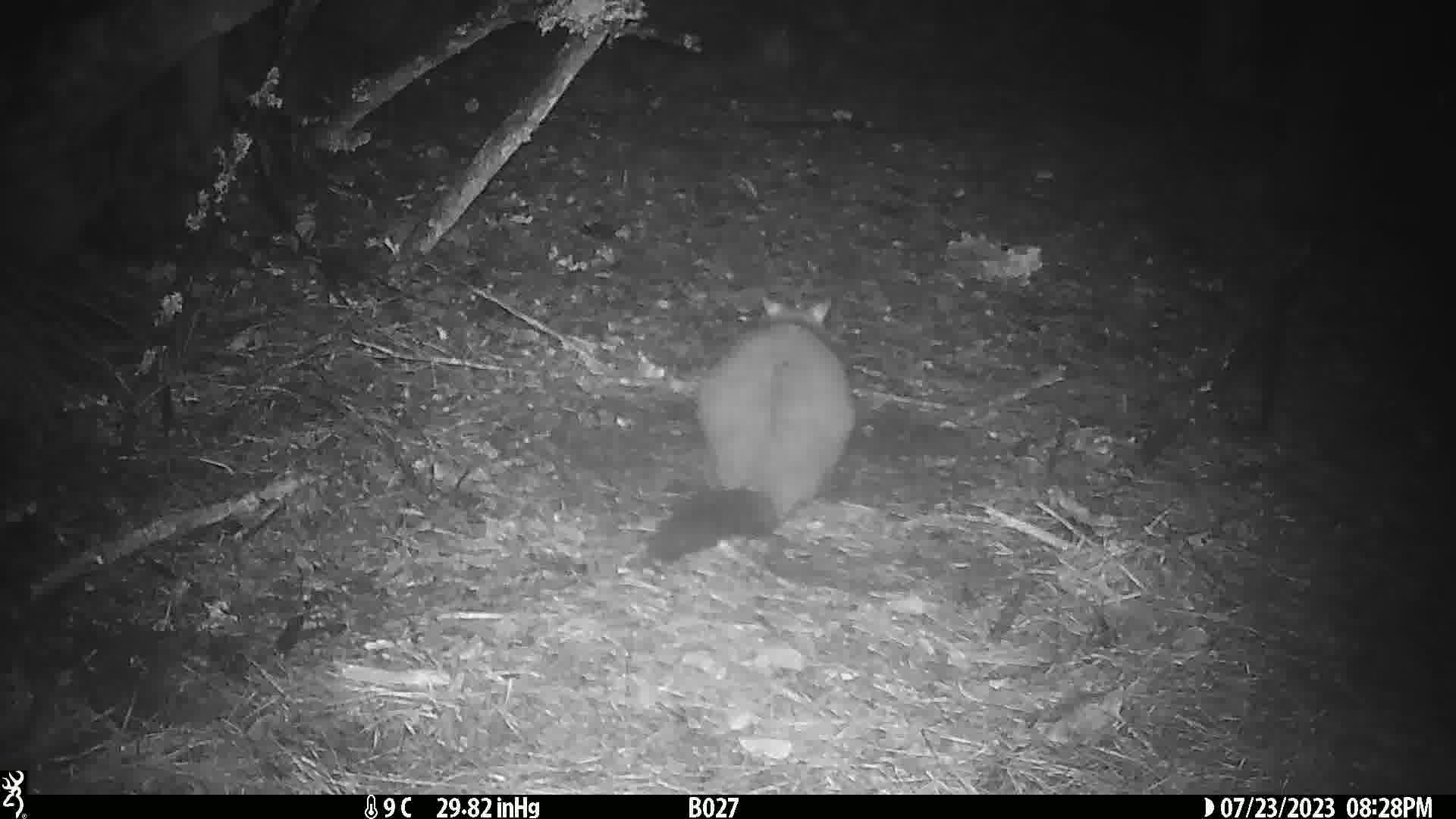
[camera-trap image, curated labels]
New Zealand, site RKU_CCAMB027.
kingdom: Animalia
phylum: Chordata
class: Mammalia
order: Diprotodontia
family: Phalangeridae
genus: Trichosurus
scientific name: Trichosurus vulpecula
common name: common brushtail possum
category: possum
Possum (common brushtail possum) (Trichosurus vulpecula).